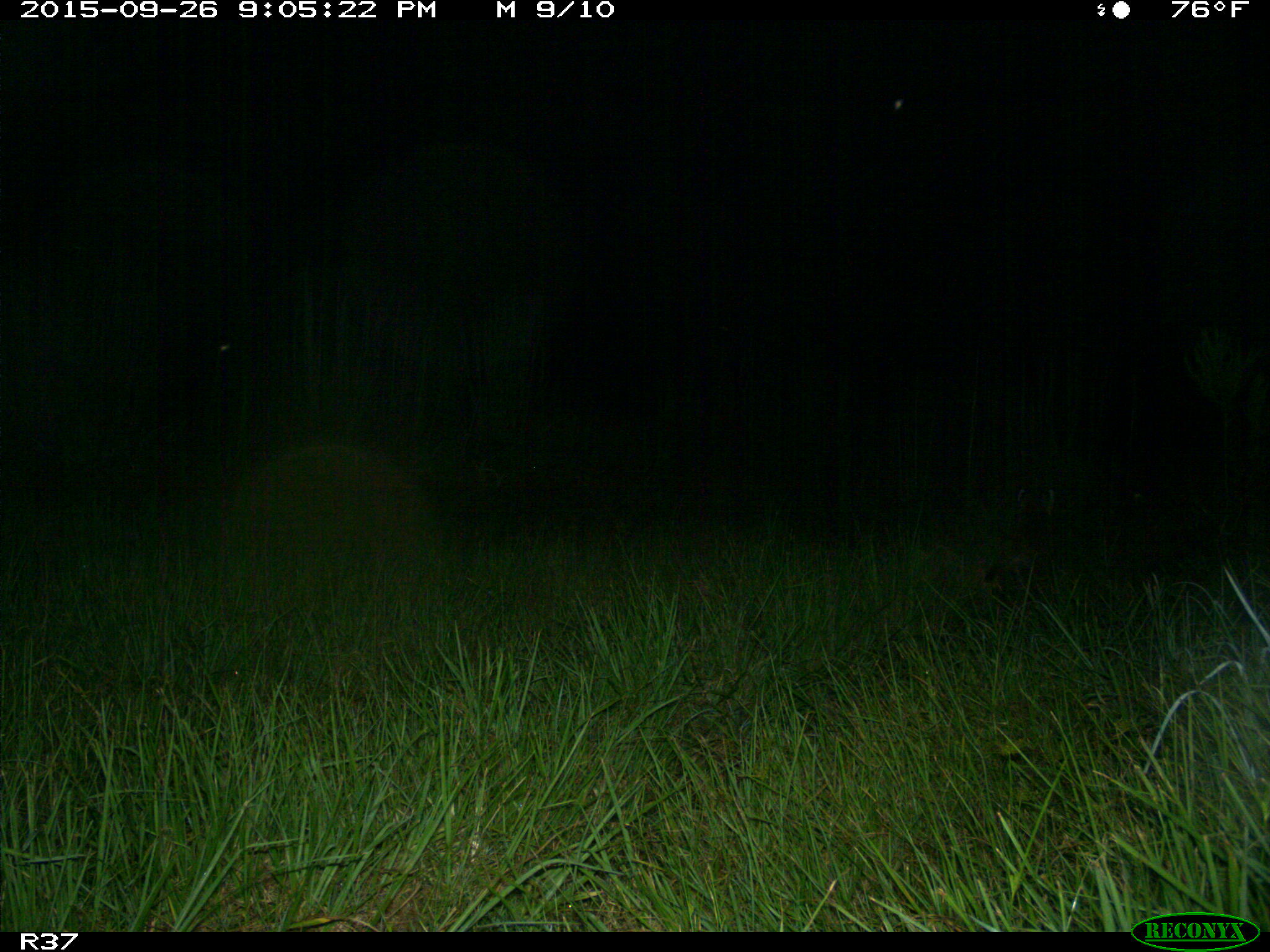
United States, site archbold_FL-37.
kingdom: Animalia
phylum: Chordata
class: Mammalia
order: Carnivora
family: Felidae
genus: Lynx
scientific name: Lynx rufus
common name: bobcat